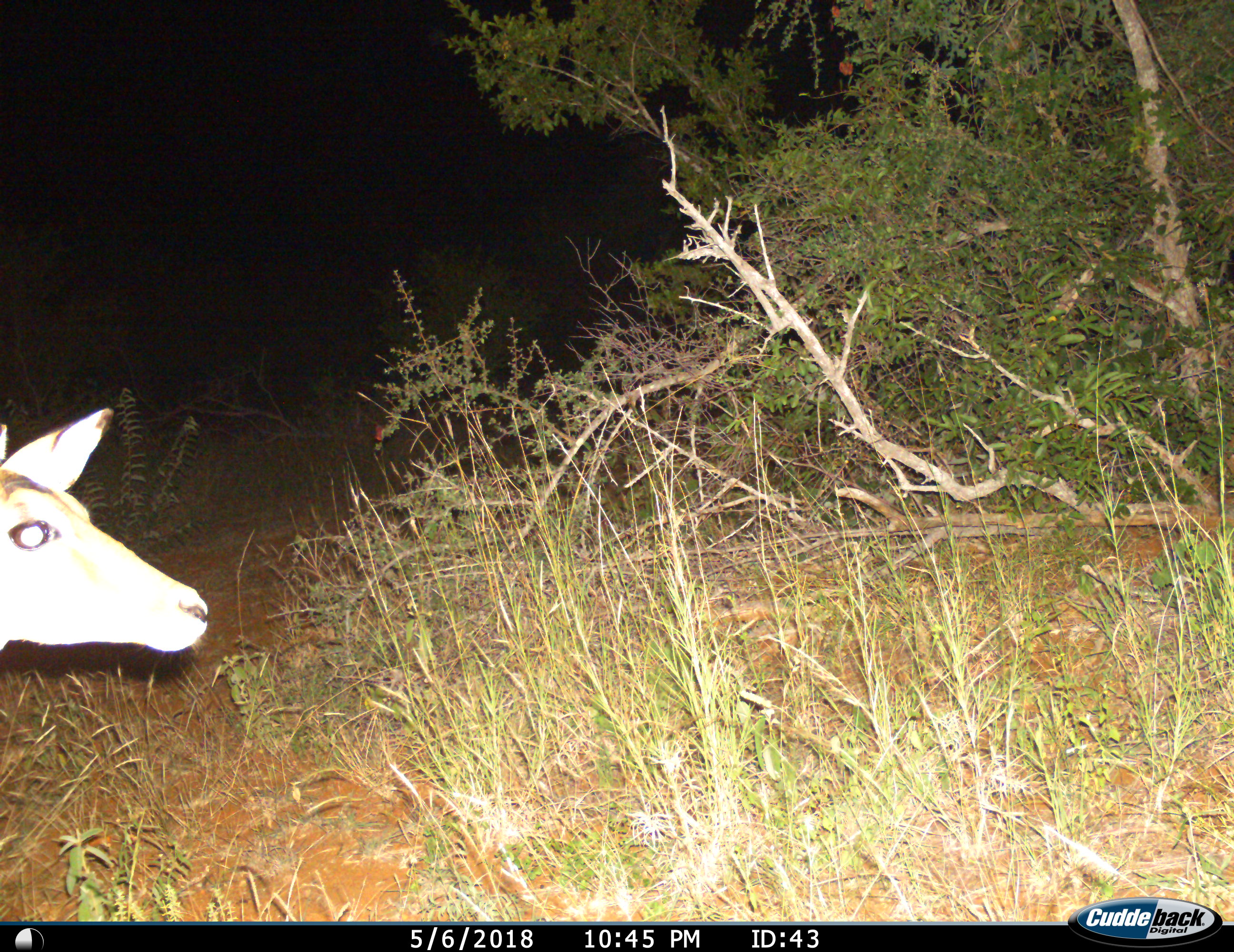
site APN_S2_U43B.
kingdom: Animalia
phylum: Chordata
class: Mammalia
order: Artiodactyla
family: Bovidae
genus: Aepyceros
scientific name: Aepyceros melampus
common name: impala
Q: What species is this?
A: Impala (Aepyceros melampus).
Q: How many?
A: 1.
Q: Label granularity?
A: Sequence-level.